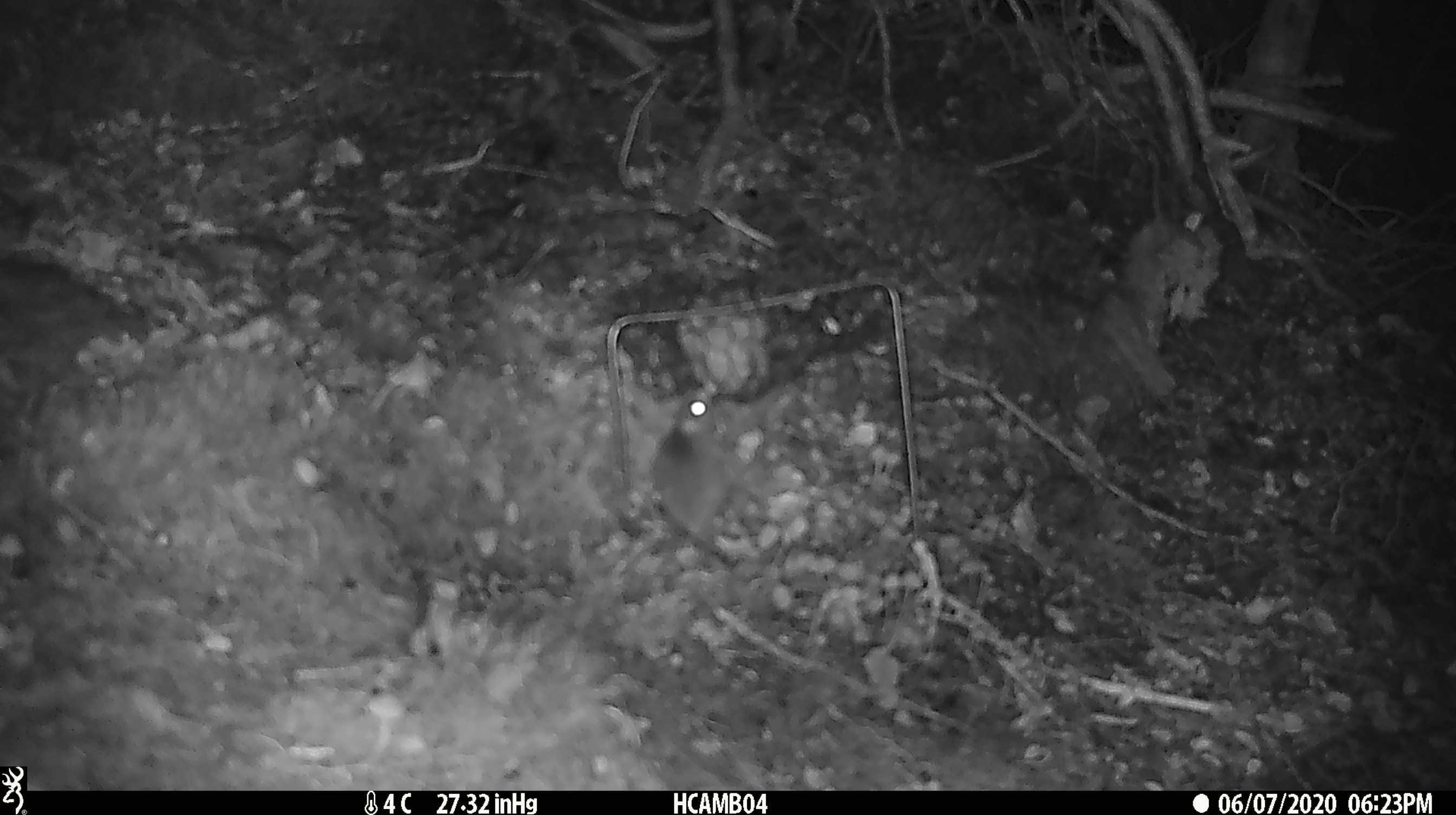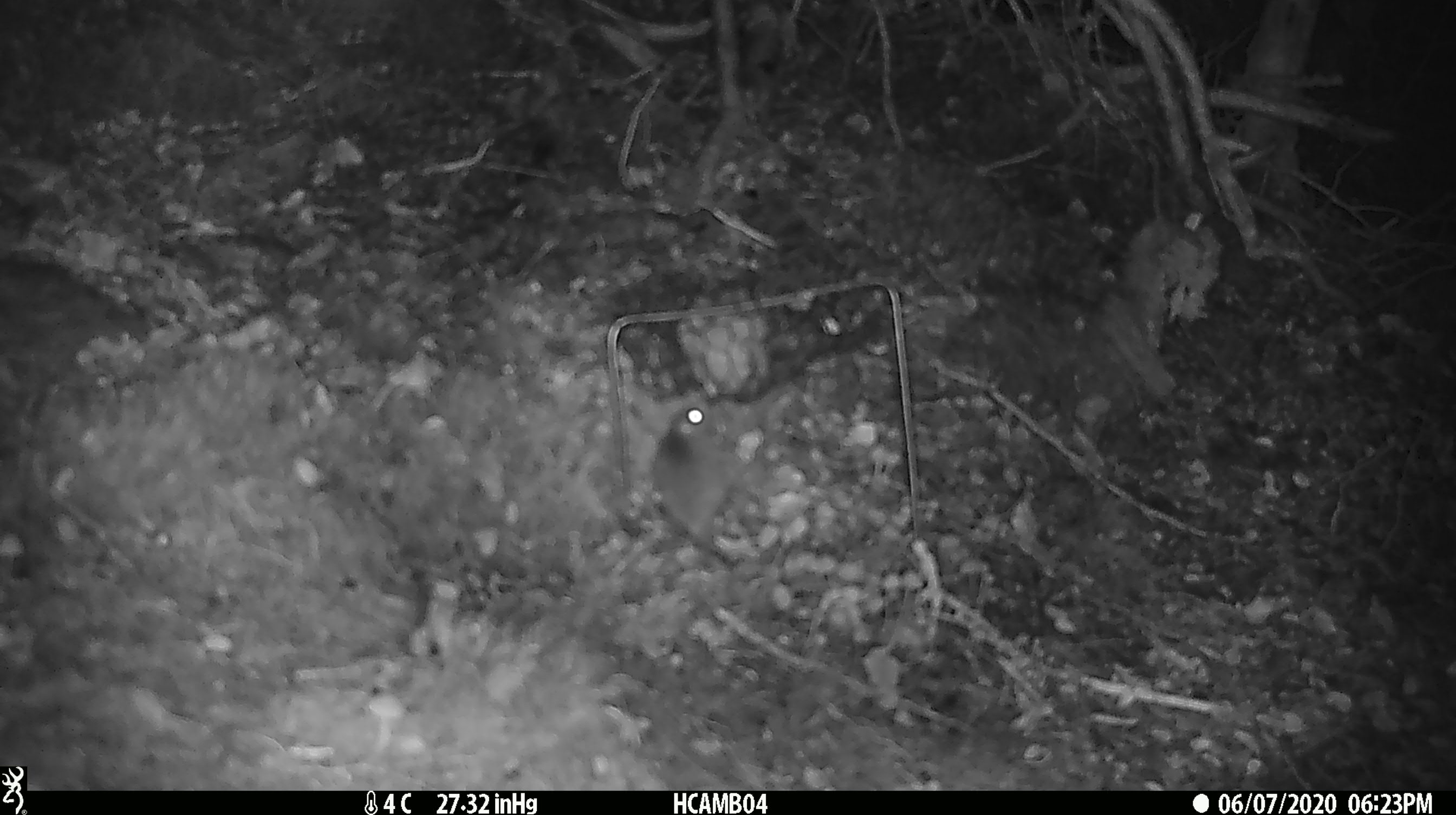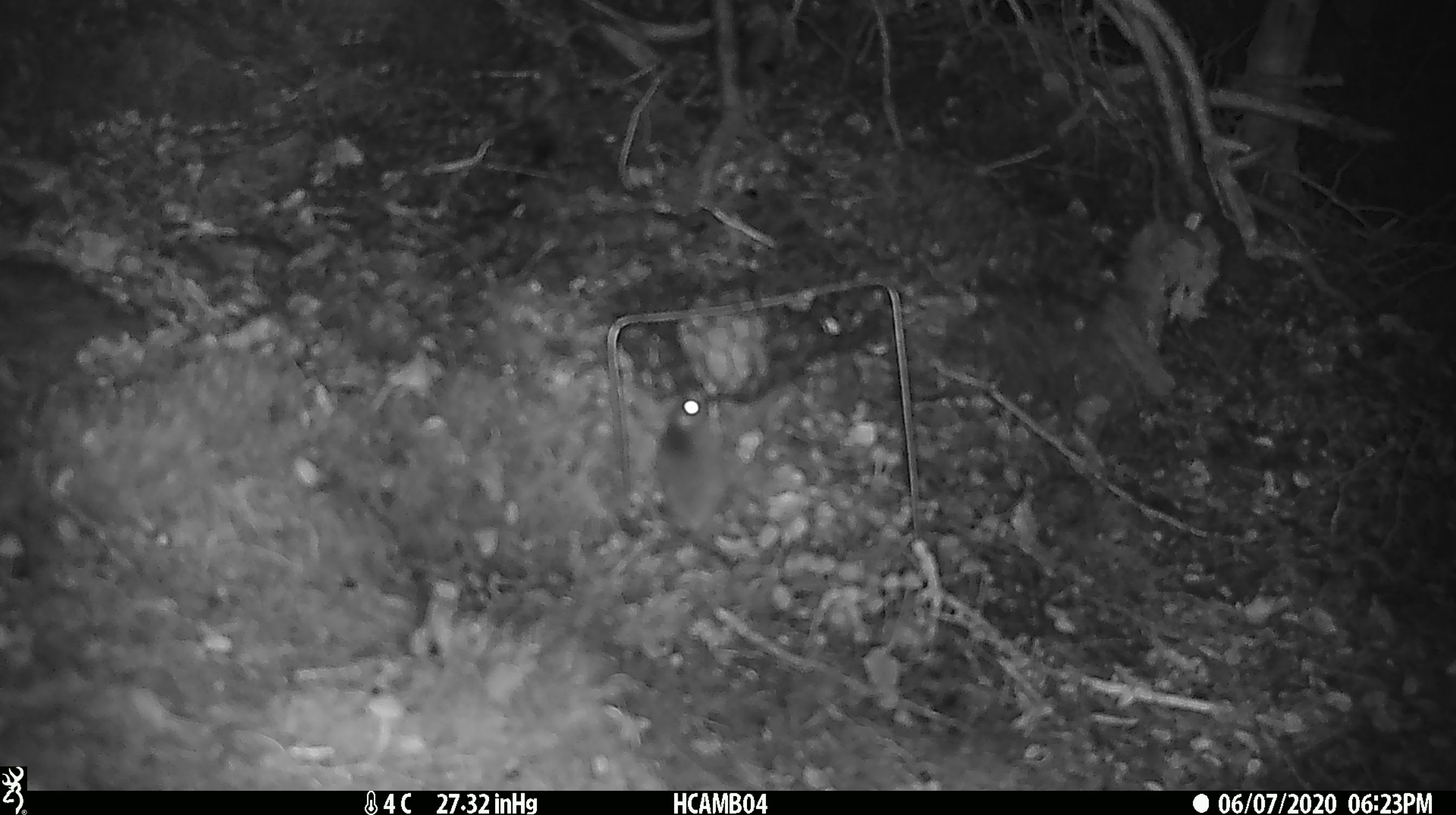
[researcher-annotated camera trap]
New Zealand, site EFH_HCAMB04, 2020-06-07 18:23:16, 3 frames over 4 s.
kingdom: Animalia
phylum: Chordata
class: Mammalia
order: Rodentia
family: Muridae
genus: Mus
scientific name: Mus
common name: mouse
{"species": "mouse (Mus)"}